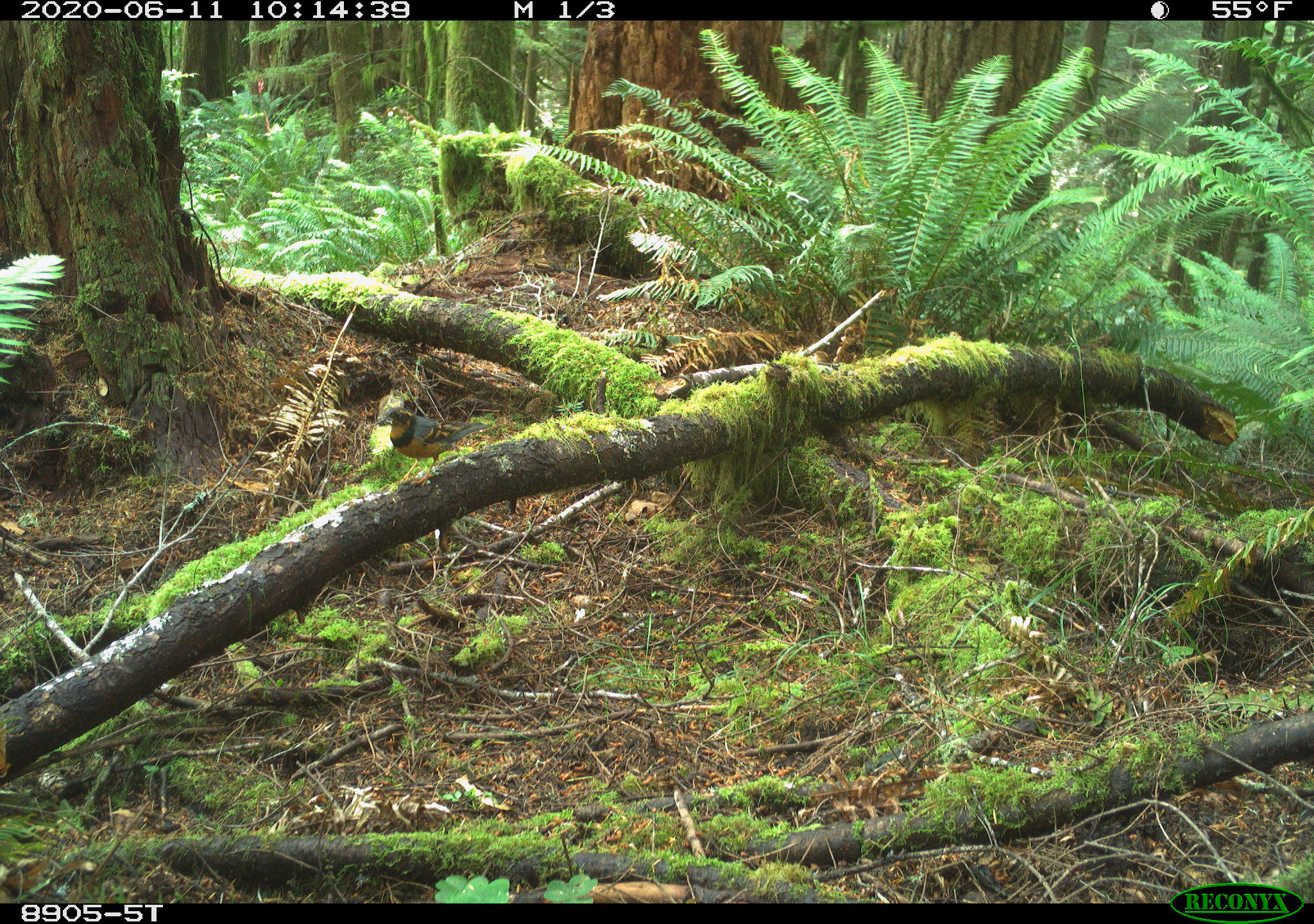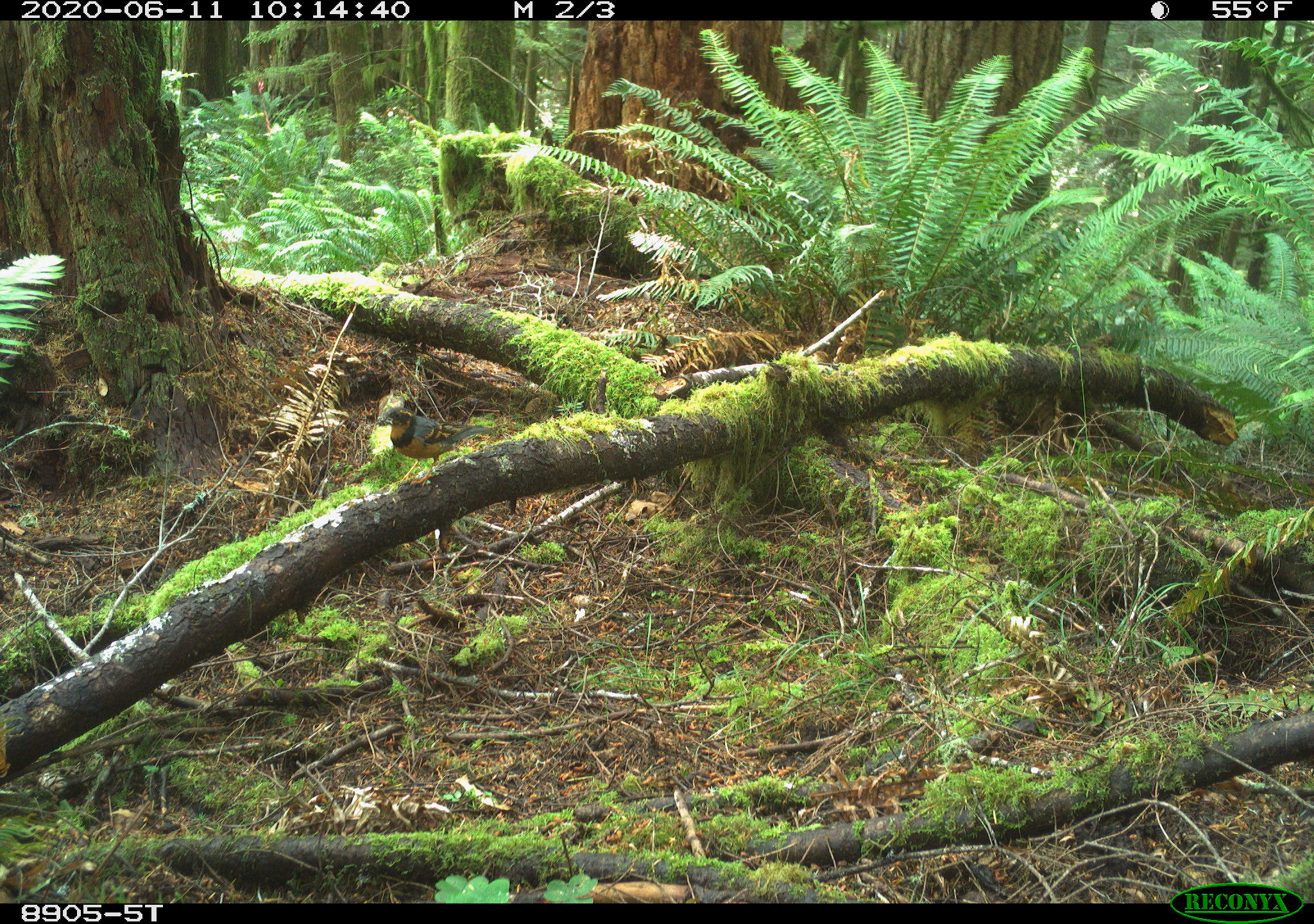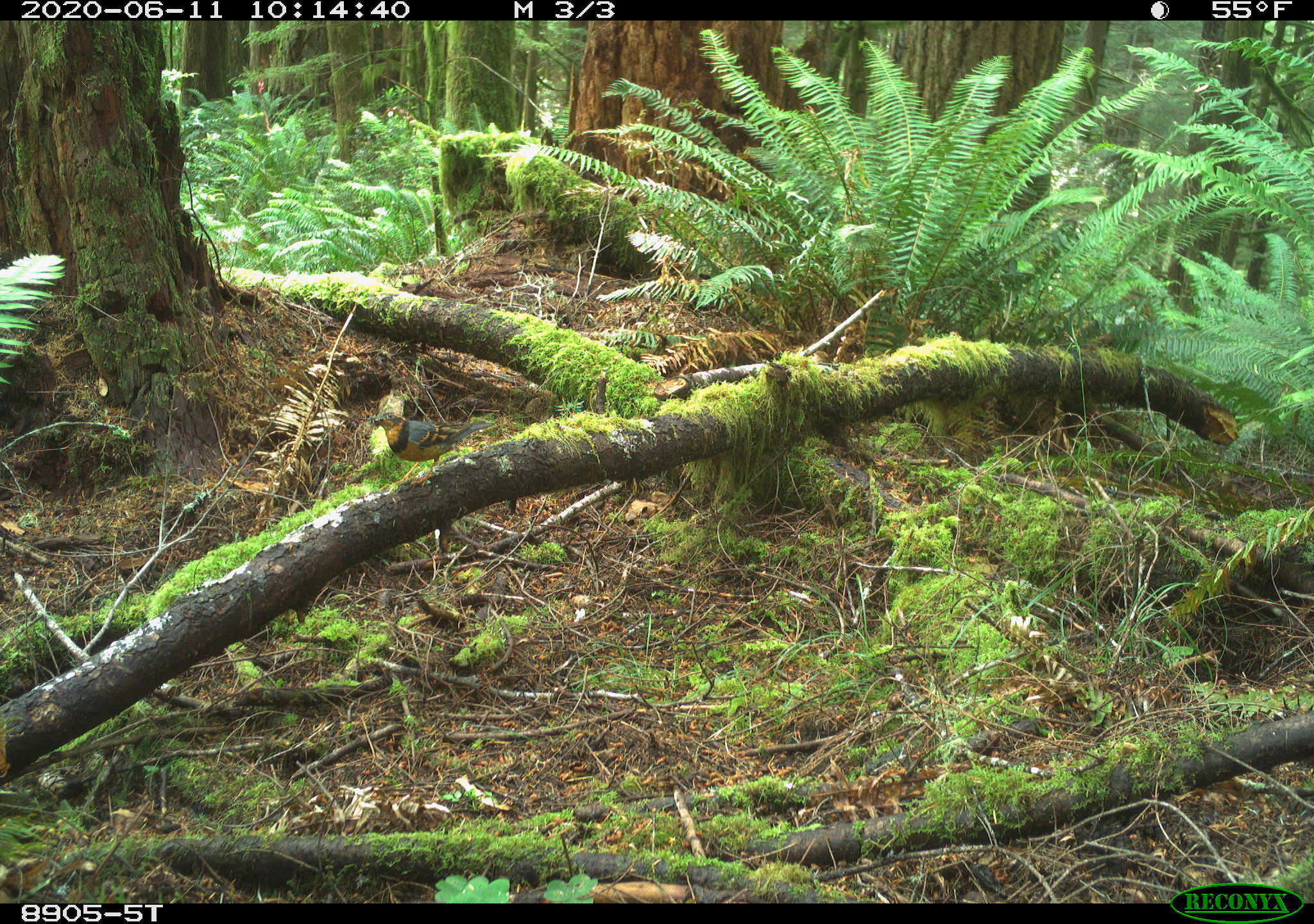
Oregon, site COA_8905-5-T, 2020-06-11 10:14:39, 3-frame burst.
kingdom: Animalia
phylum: Chordata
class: Aves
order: Passeriformes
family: Turdidae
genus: Ixoreus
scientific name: Ixoreus naevius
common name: varied thrush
Varied thrush (Ixoreus naevius).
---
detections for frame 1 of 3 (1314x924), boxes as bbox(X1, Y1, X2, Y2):
varied thrush: bbox(381, 404, 491, 462)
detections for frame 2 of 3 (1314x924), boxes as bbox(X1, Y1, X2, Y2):
varied thrush: bbox(381, 400, 489, 462)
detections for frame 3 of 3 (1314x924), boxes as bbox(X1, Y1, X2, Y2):
varied thrush: bbox(381, 400, 477, 466)